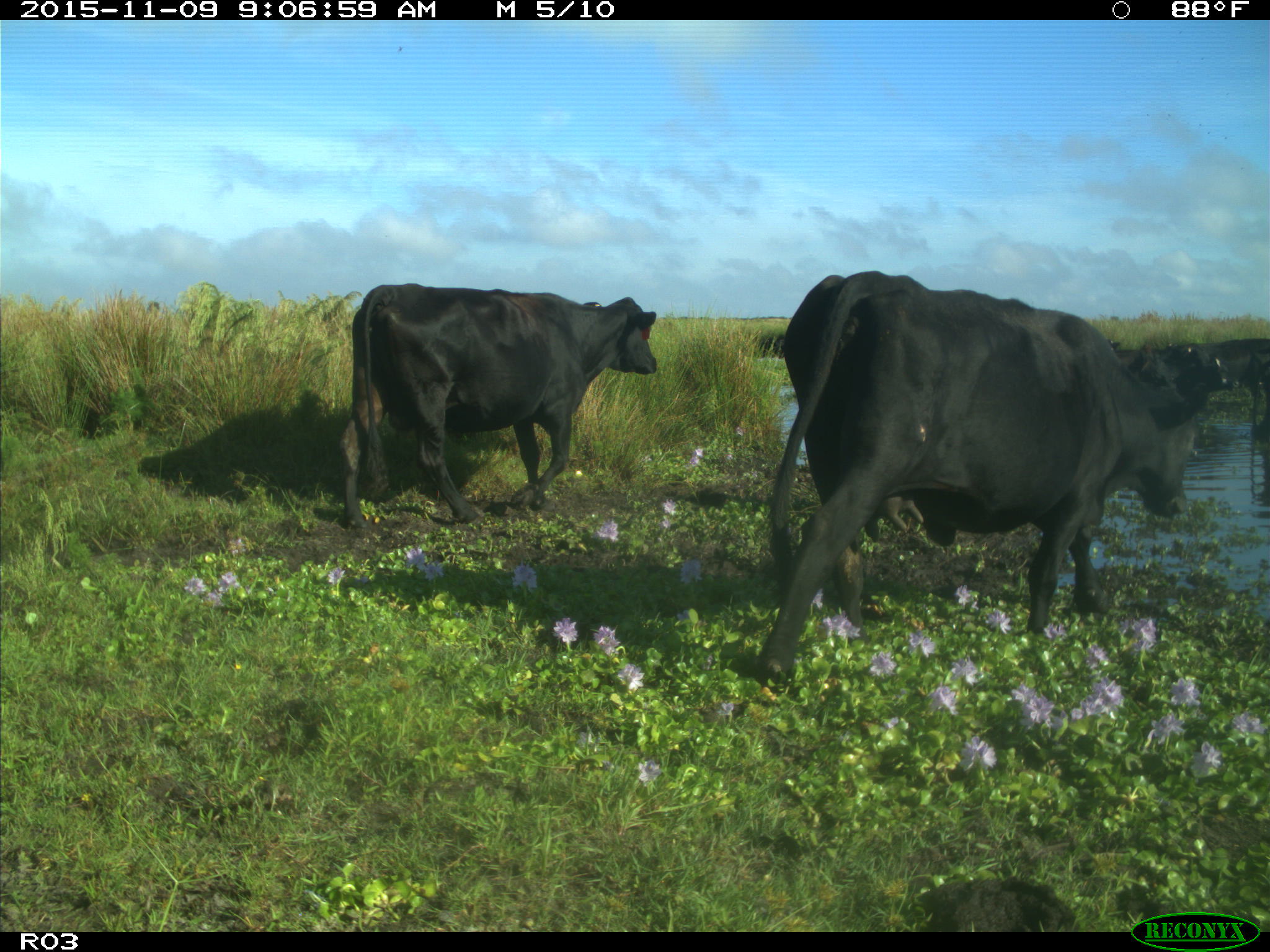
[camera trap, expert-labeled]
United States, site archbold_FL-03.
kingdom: Animalia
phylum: Chordata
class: Mammalia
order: Artiodactyla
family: Bovidae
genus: Bos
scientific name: Bos taurus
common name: domestic cow